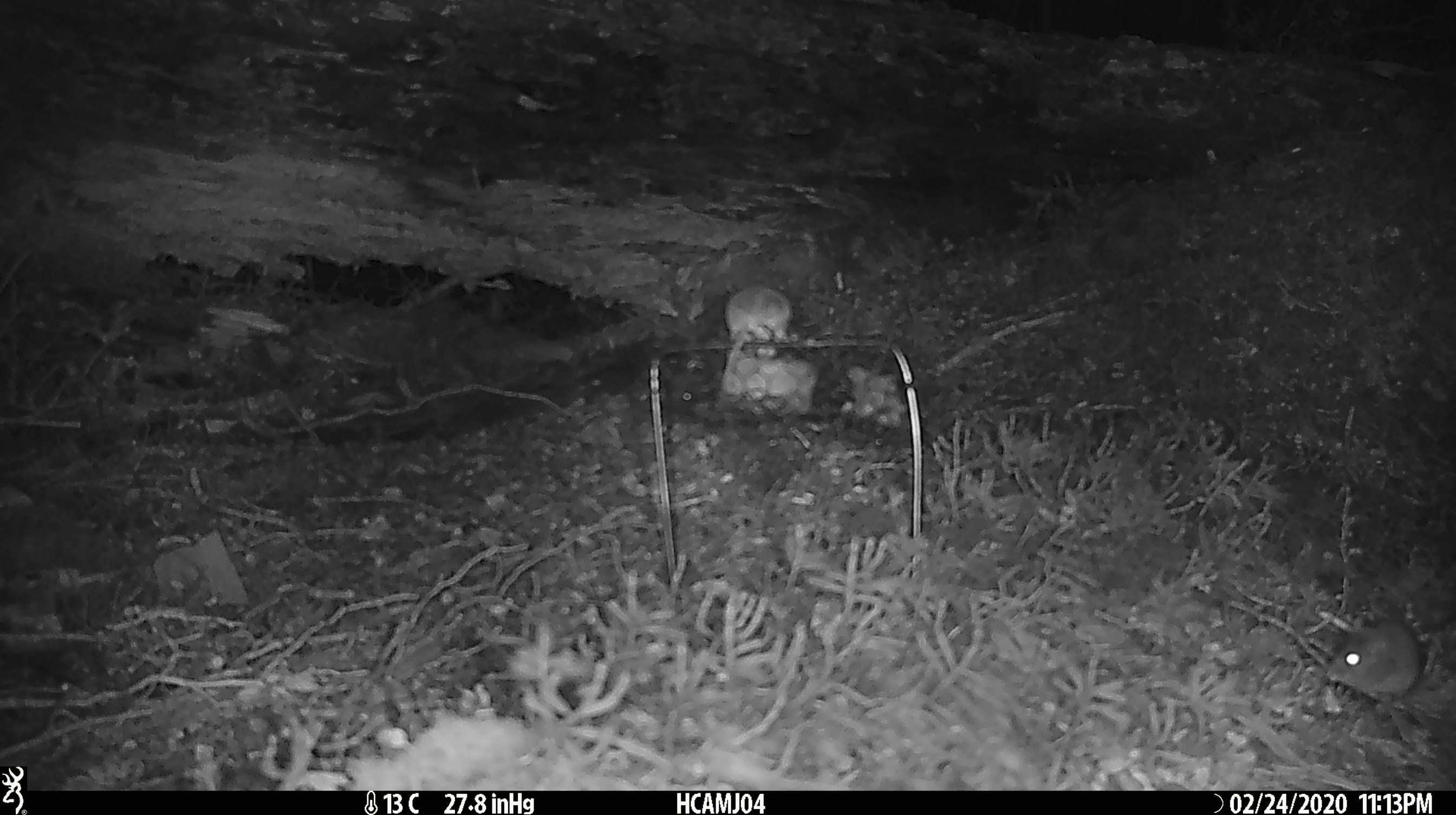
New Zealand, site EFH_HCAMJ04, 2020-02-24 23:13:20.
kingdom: Animalia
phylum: Chordata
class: Mammalia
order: Rodentia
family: Muridae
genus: Mus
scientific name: Mus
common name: mouse